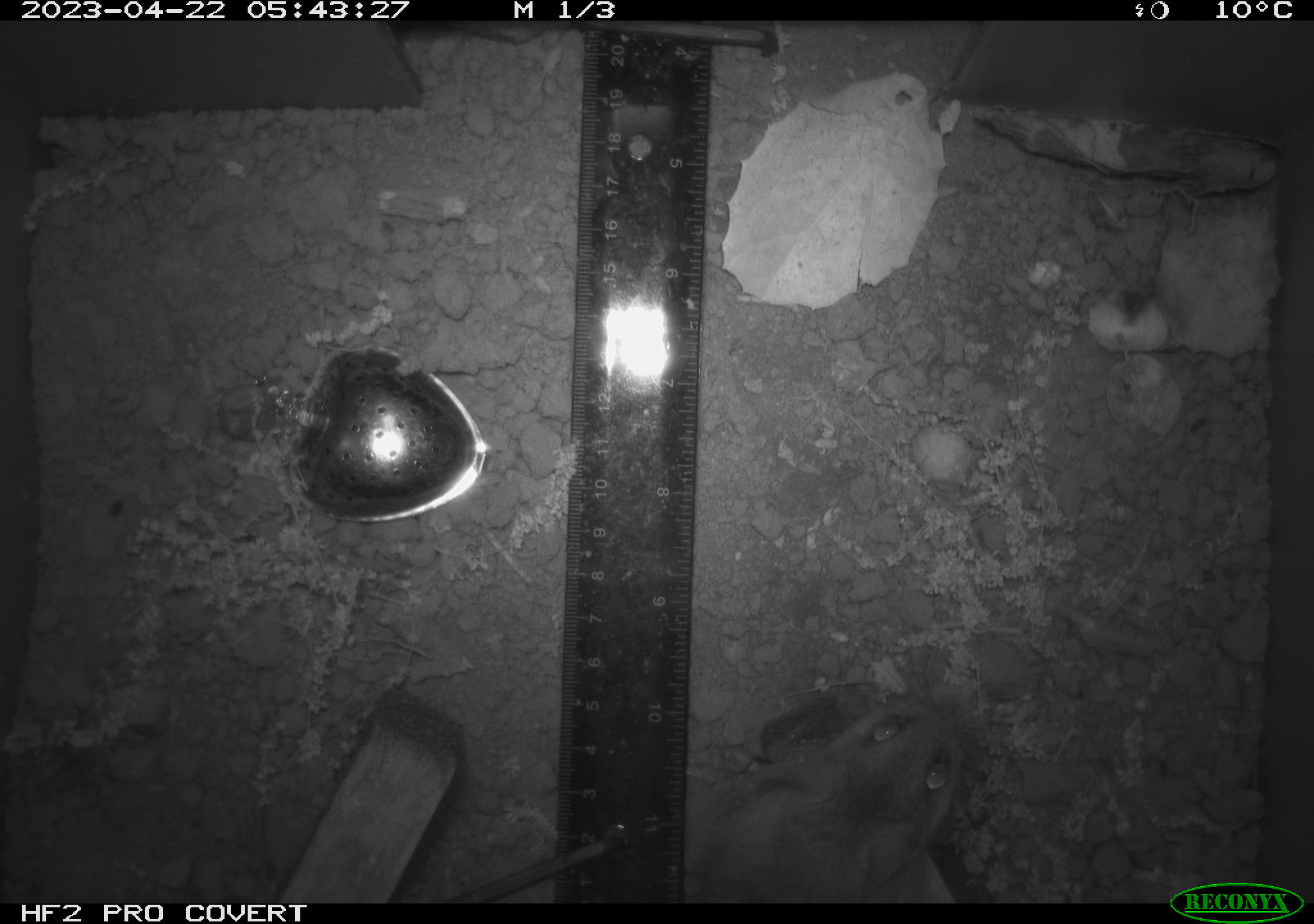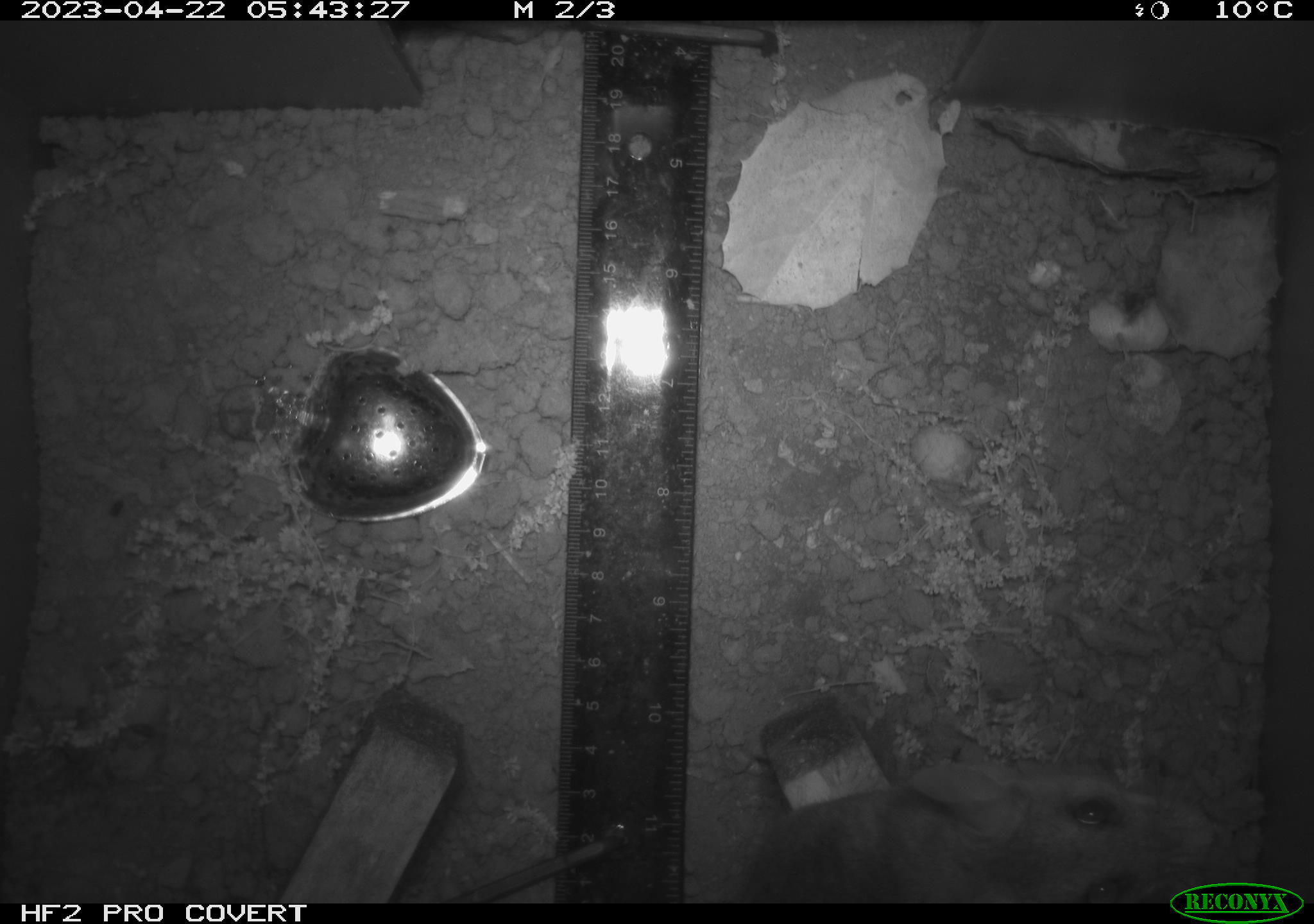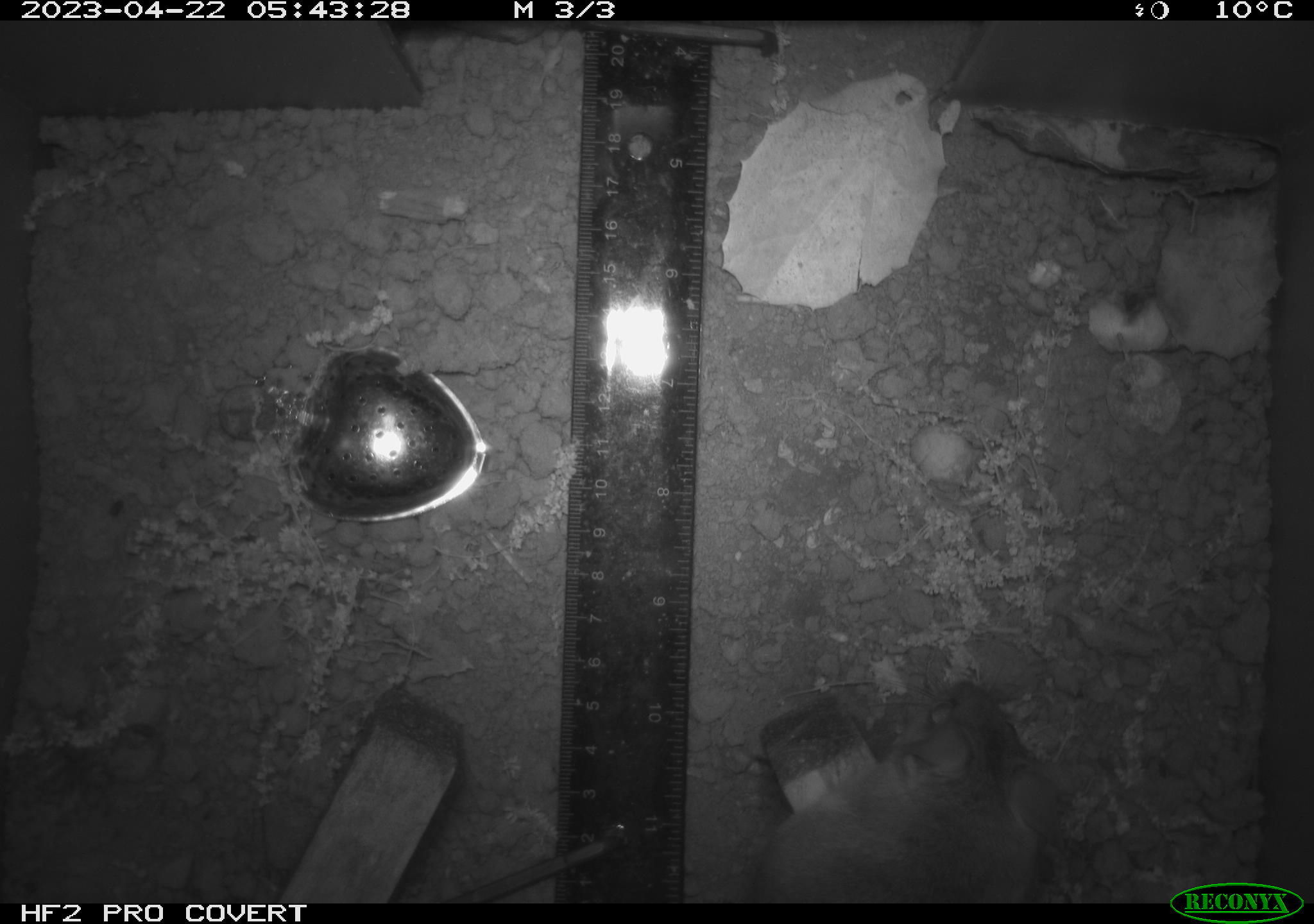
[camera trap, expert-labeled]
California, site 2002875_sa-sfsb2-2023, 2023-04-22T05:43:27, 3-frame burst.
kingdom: Animalia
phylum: Chordata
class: Mammalia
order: Rodentia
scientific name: Rodentia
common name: mouse species